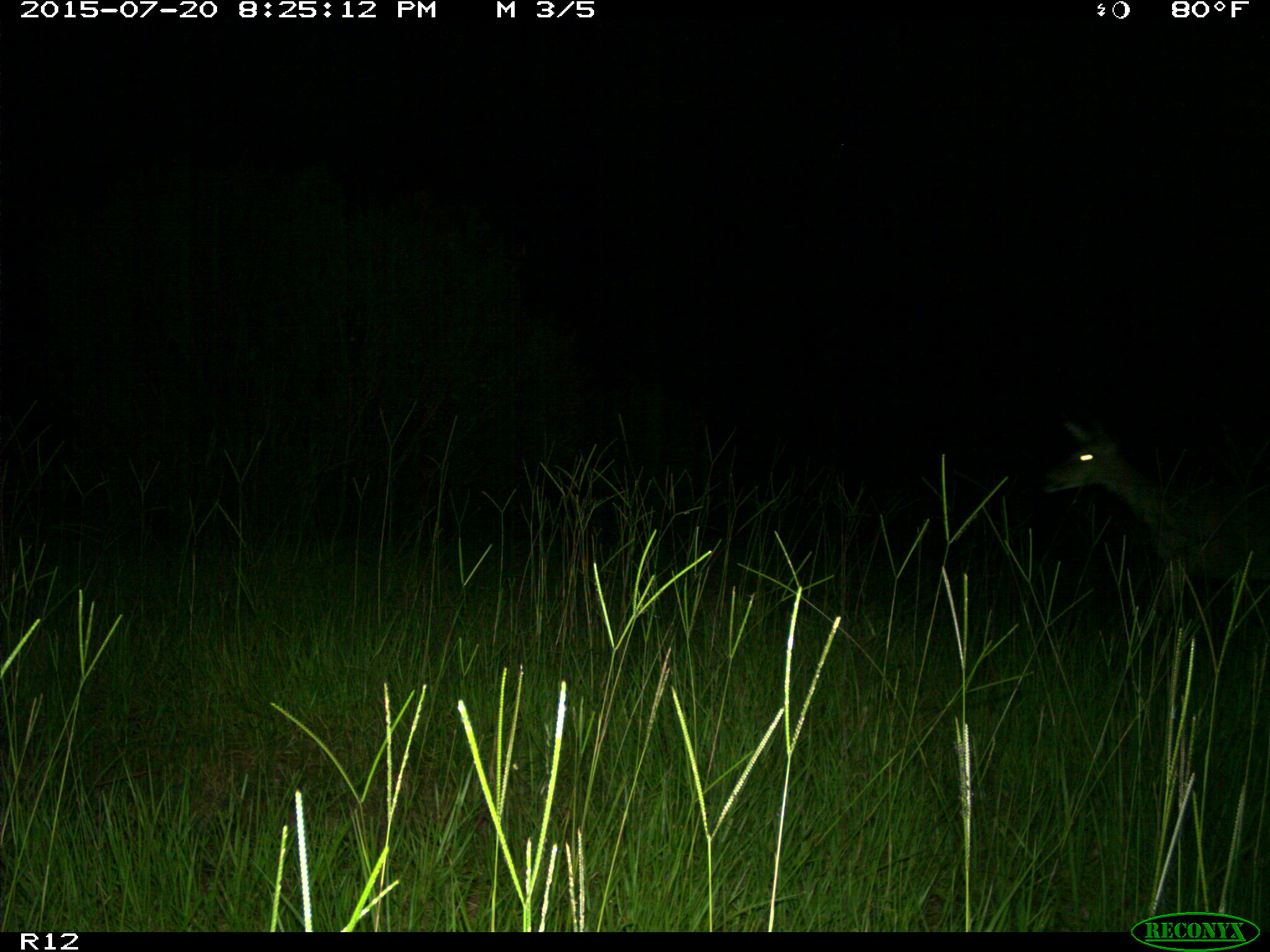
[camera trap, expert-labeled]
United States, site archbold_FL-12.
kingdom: Animalia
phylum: Chordata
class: Mammalia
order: Artiodactyla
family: Cervidae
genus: Odocoileus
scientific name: Odocoileus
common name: deer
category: unidentified deer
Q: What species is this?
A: Unidentified deer (deer) (Odocoileus).